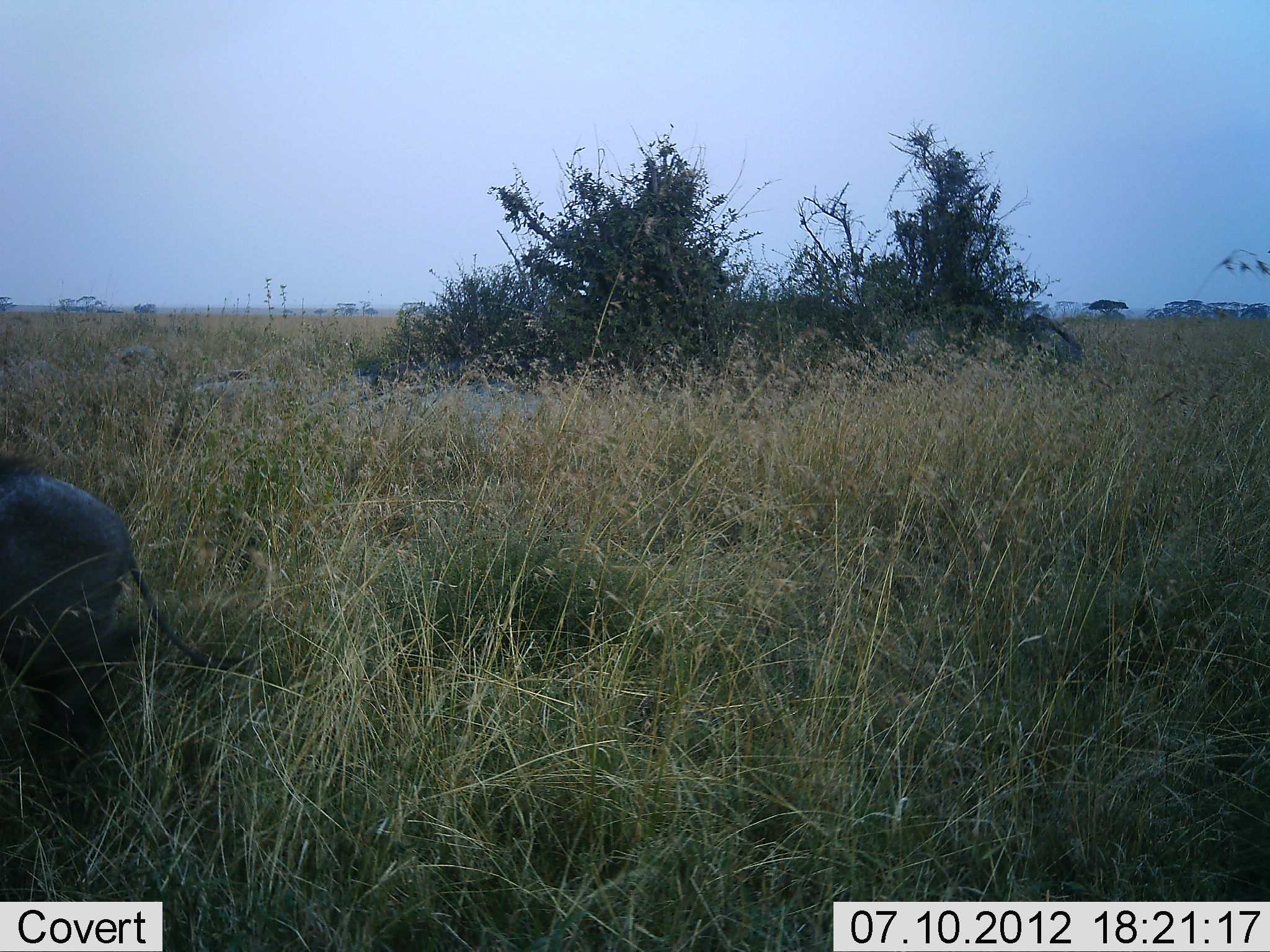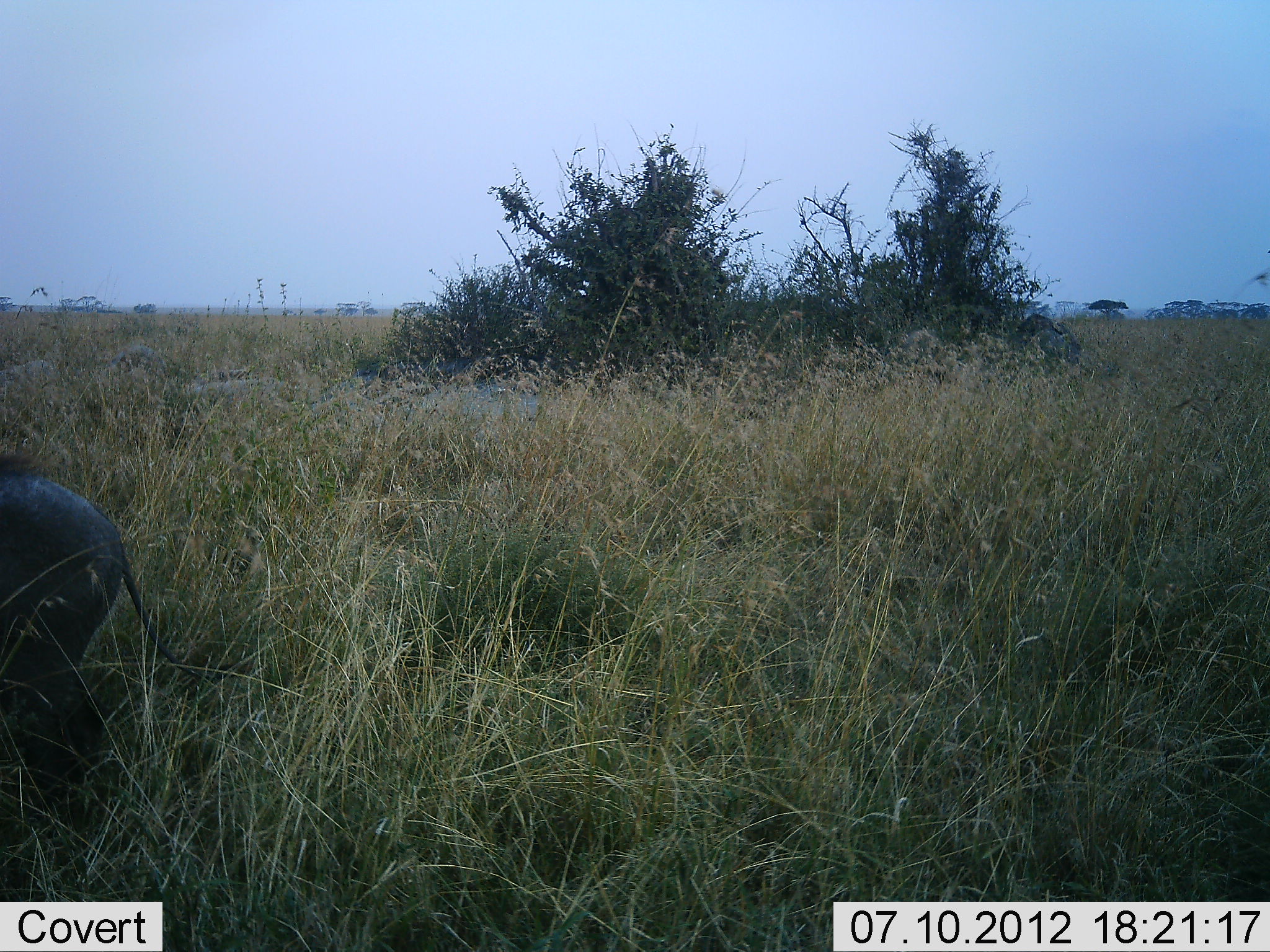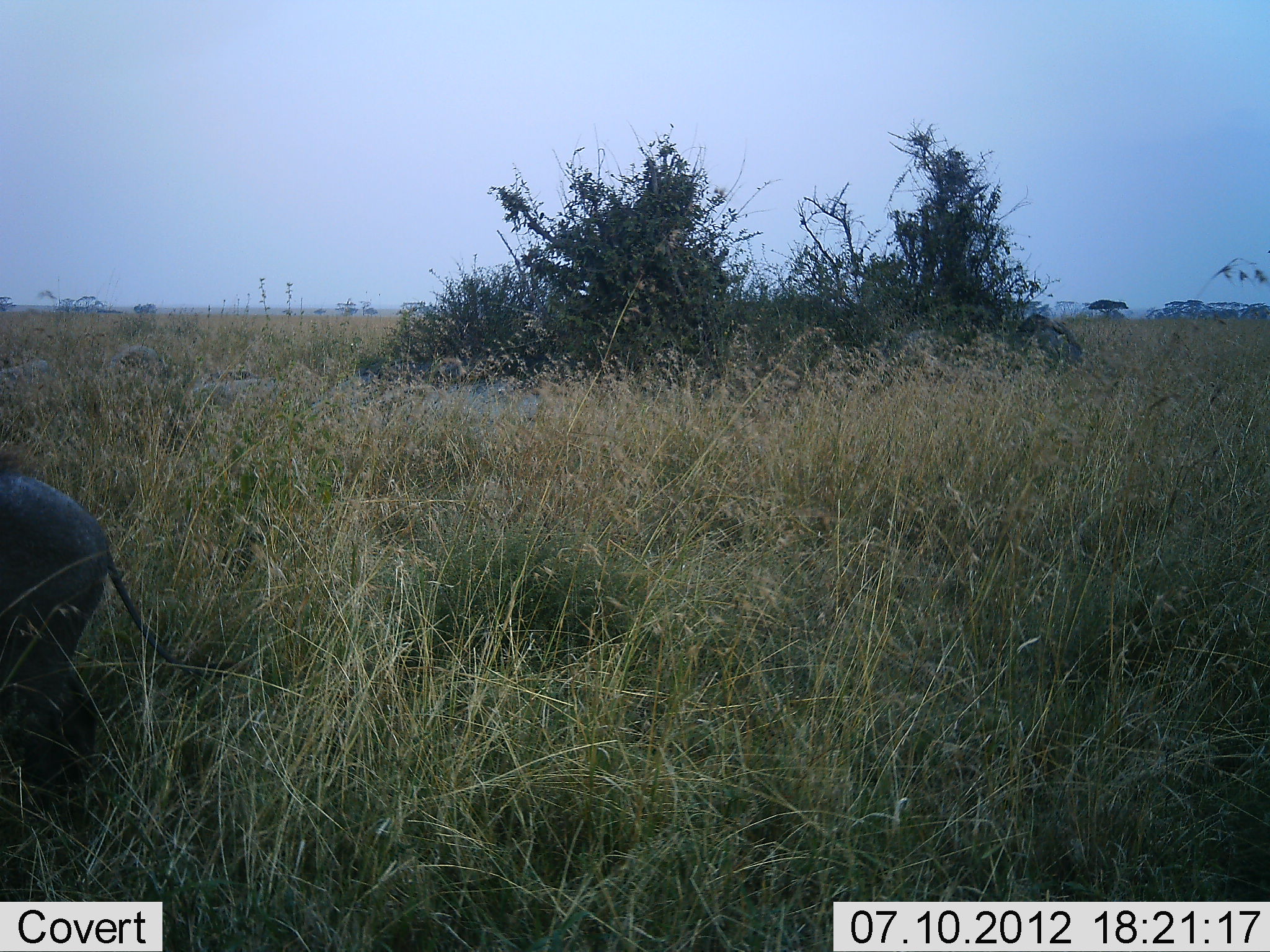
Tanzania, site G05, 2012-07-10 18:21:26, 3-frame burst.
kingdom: Animalia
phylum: Chordata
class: Mammalia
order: Artiodactyla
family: Suidae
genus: Phacochoerus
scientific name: Phacochoerus africanus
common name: warthog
Warthog (Phacochoerus africanus), count 1. Behavior (volunteer vote fractions): standing 50%, resting 0%, moving 40%, interacting 0%. Young present (vote fraction): 0%. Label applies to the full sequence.